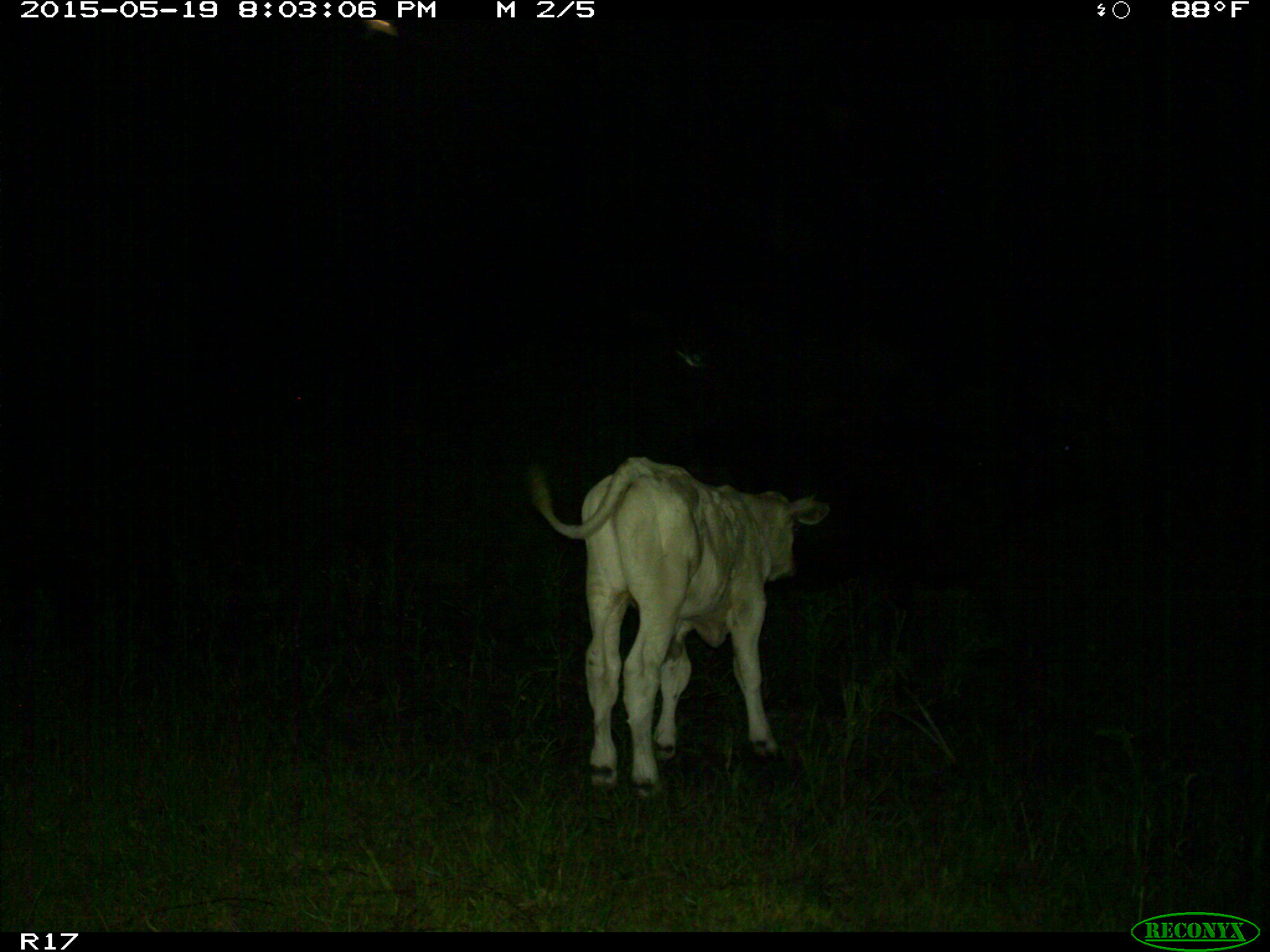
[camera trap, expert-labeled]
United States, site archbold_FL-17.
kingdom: Animalia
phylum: Chordata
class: Mammalia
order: Artiodactyla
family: Bovidae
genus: Bos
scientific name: Bos taurus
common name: domestic cow